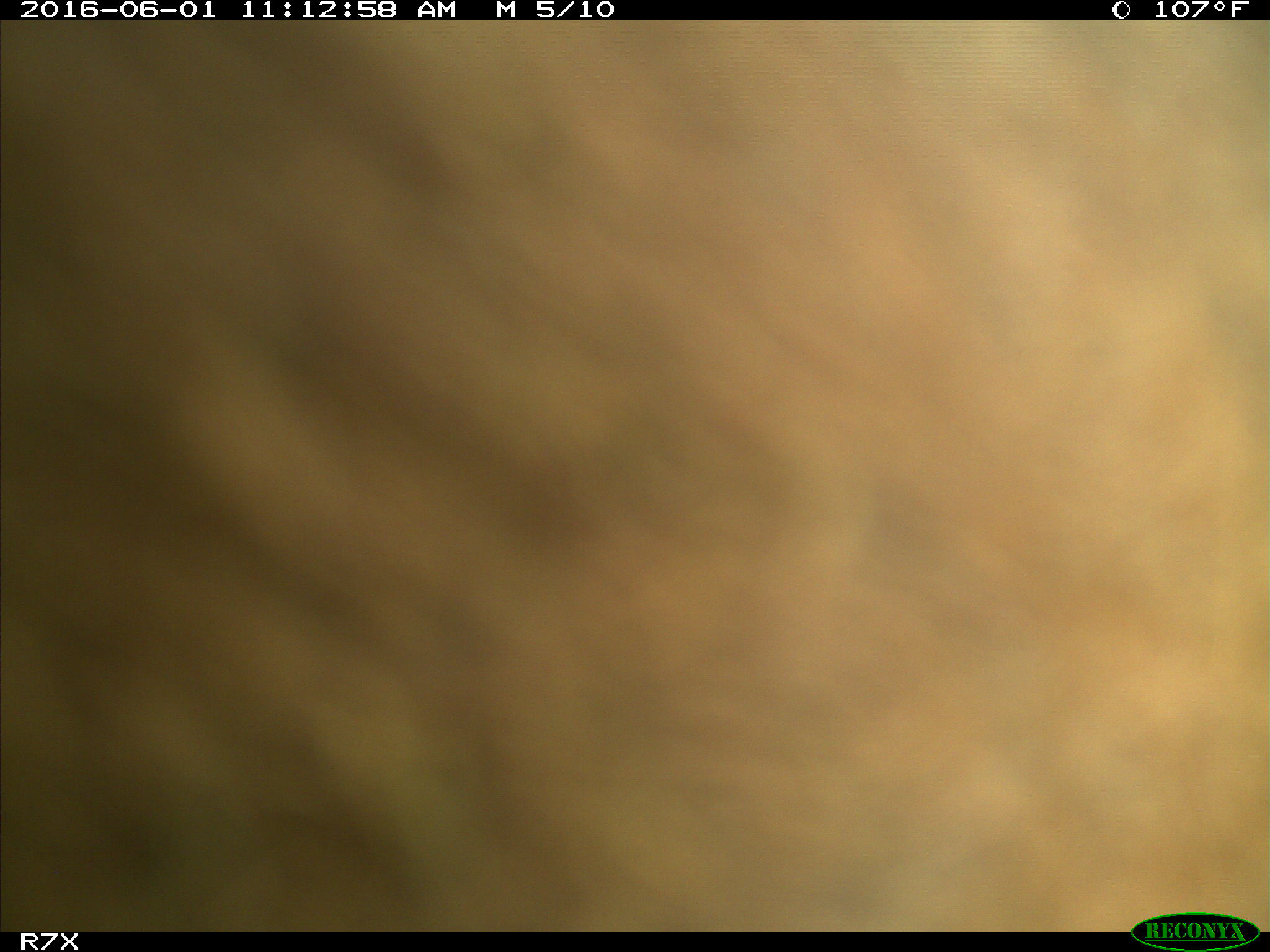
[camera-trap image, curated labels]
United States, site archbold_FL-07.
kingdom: Animalia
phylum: Chordata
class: Mammalia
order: Artiodactyla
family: Bovidae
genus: Bos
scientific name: Bos taurus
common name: domestic cow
Bos taurus (domestic cow).